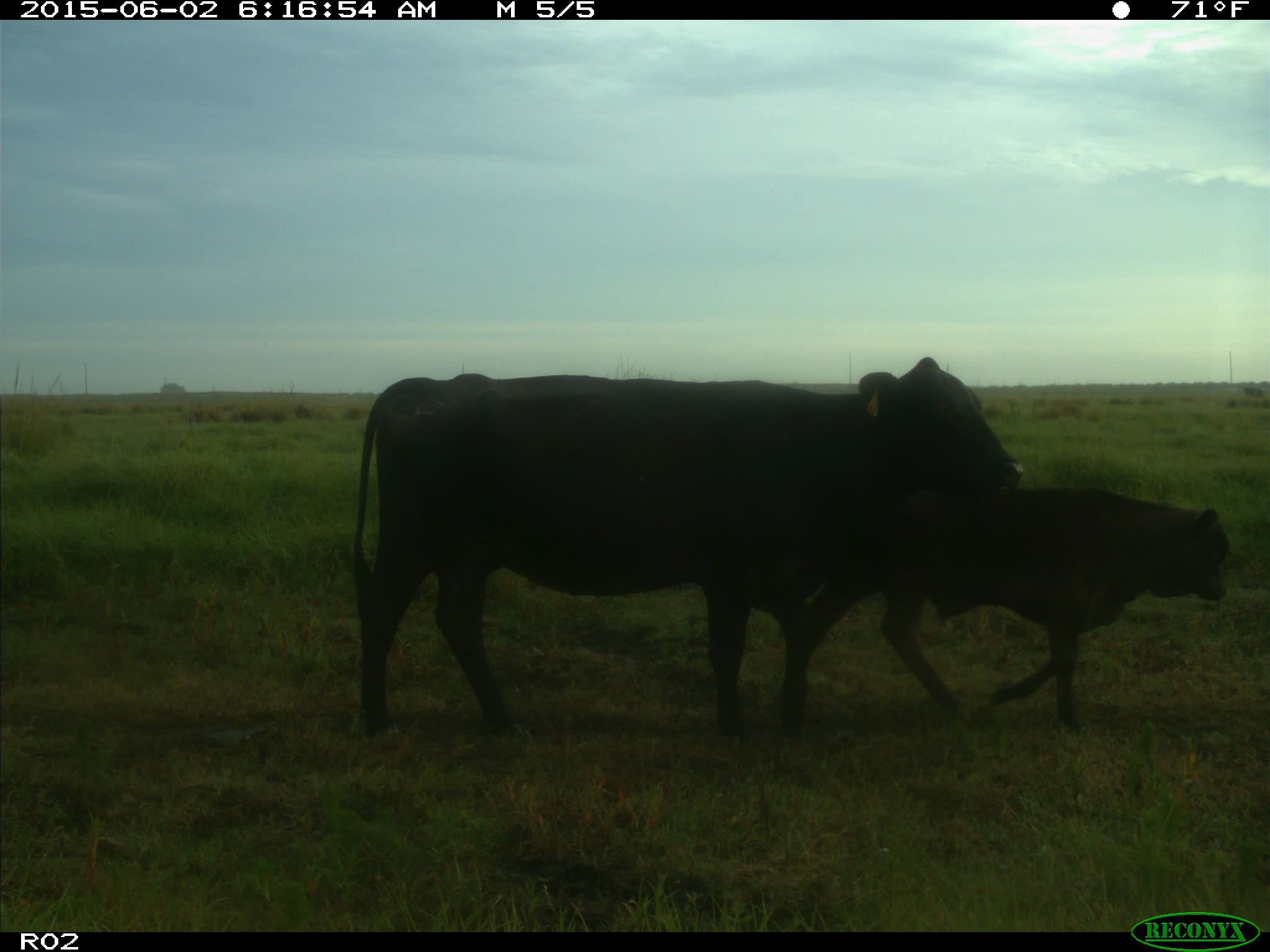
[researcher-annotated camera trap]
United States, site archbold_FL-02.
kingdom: Animalia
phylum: Chordata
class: Mammalia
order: Artiodactyla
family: Bovidae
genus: Bos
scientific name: Bos taurus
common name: domestic cow